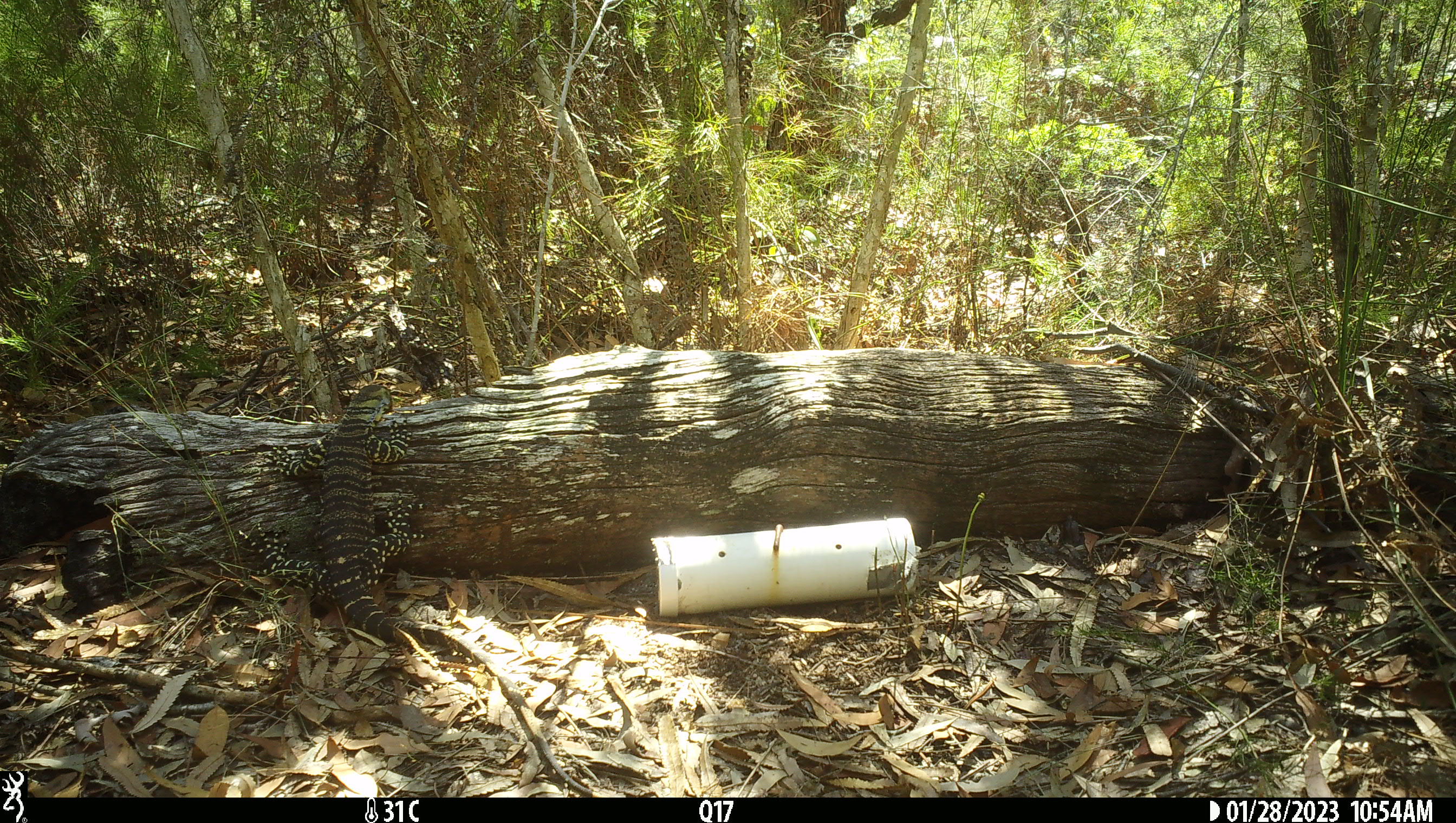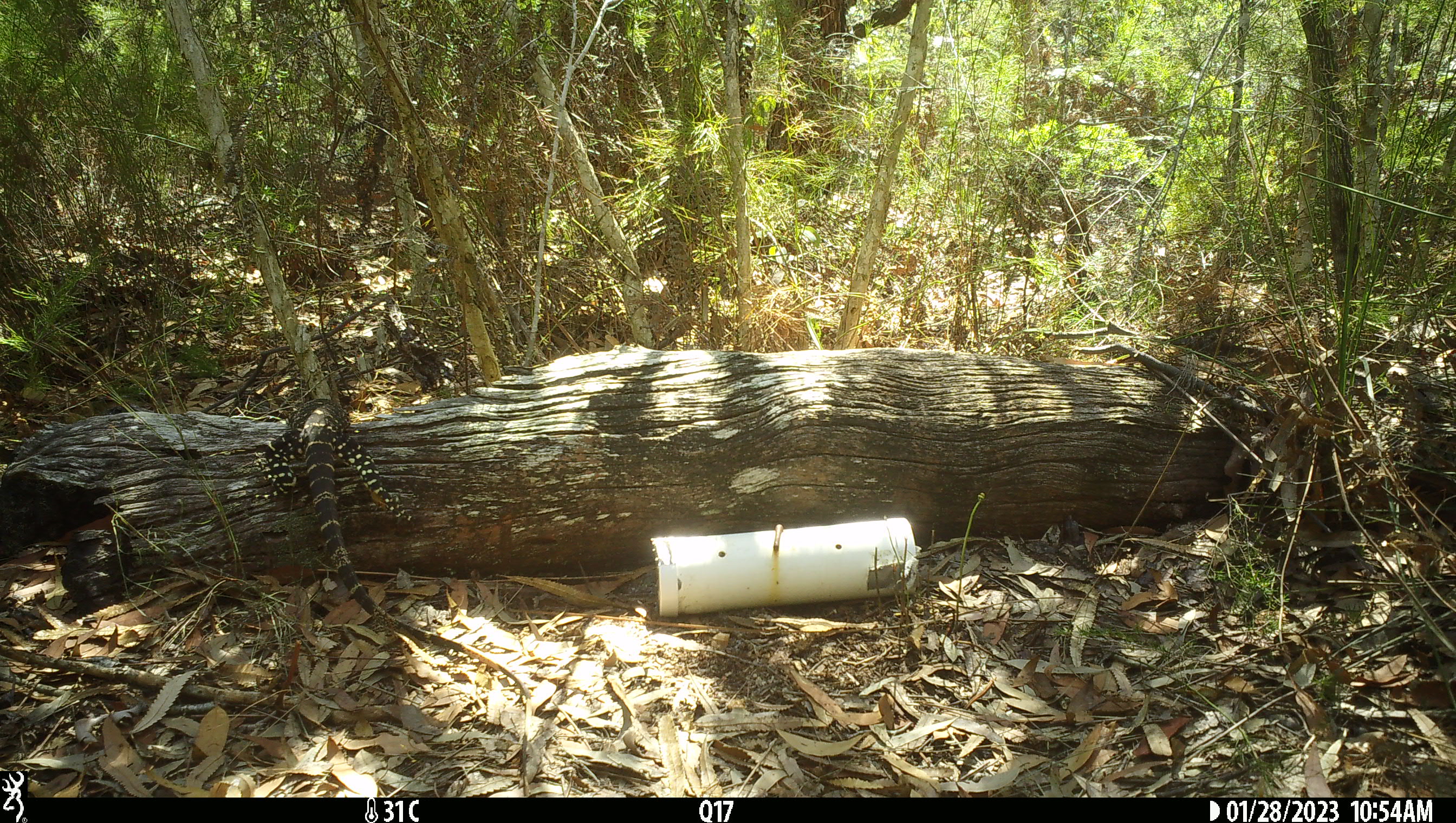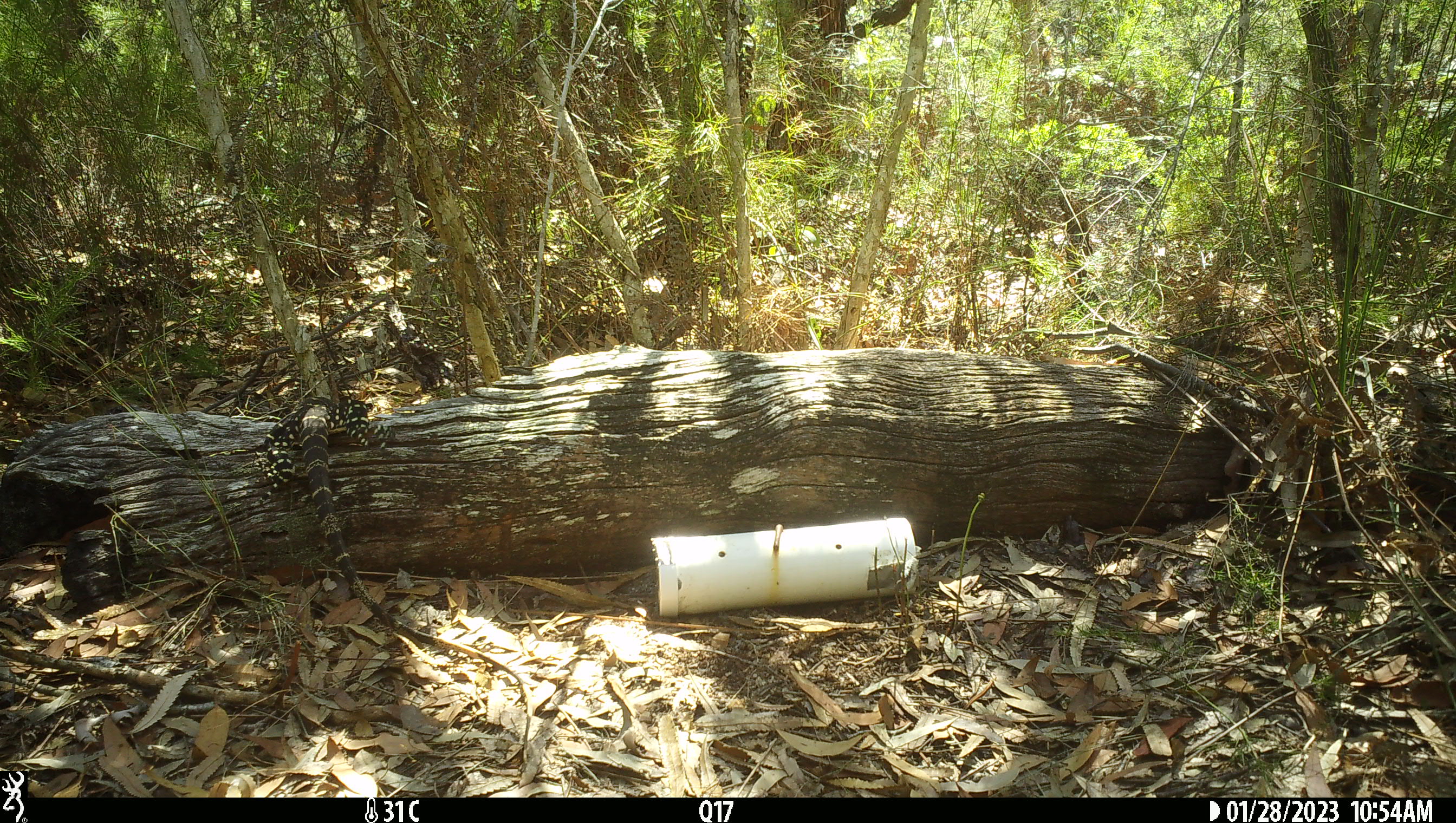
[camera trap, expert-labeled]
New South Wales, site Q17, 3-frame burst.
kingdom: Animalia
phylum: Chordata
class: Reptilia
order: Squamata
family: Varanidae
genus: Varanus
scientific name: Varanus varius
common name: lace monitor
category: goanna